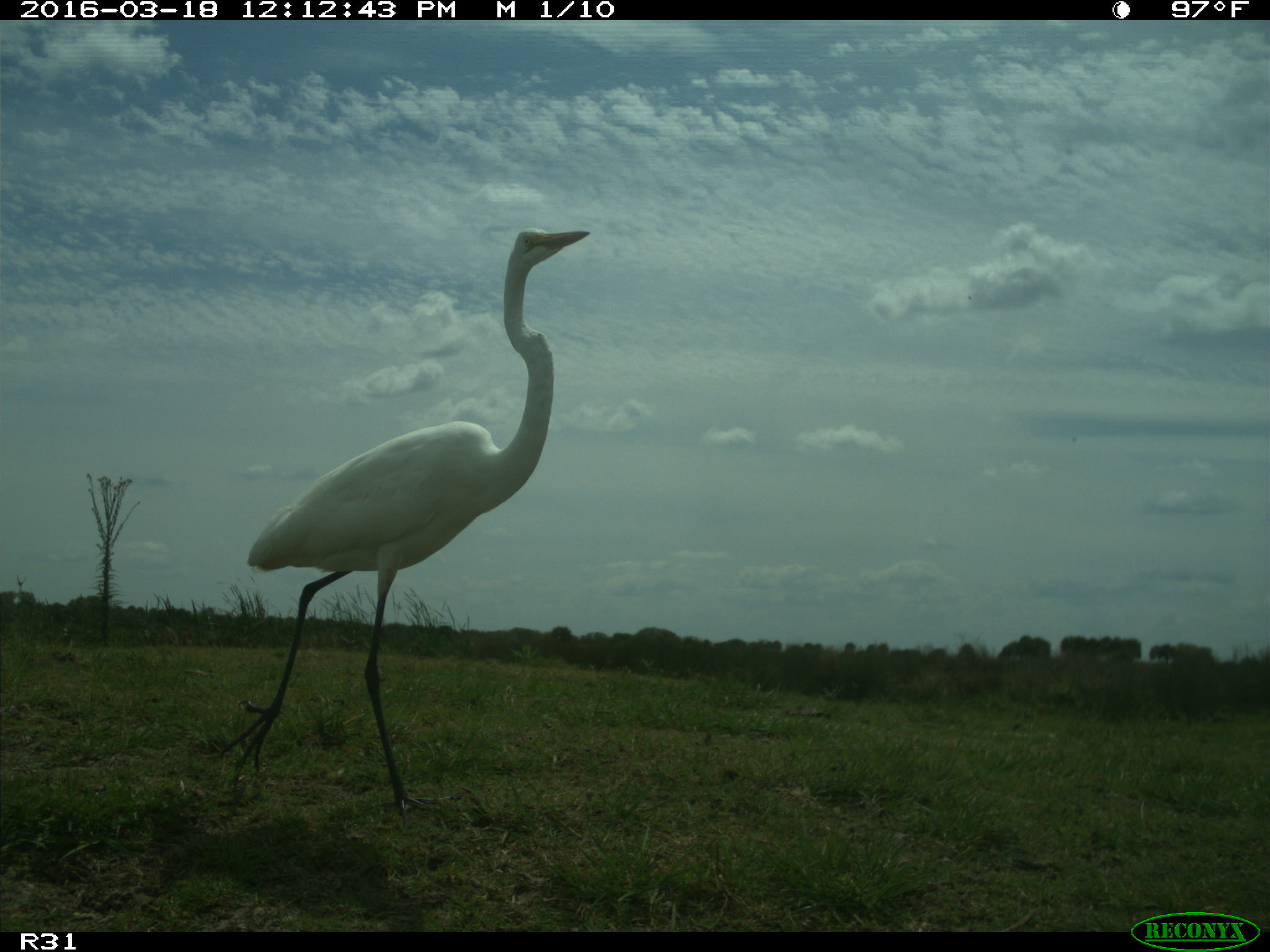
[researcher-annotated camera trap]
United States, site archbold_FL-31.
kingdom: Animalia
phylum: Chordata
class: Aves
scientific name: Aves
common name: birds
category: unidentified bird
Unidentified bird (birds) (Aves).